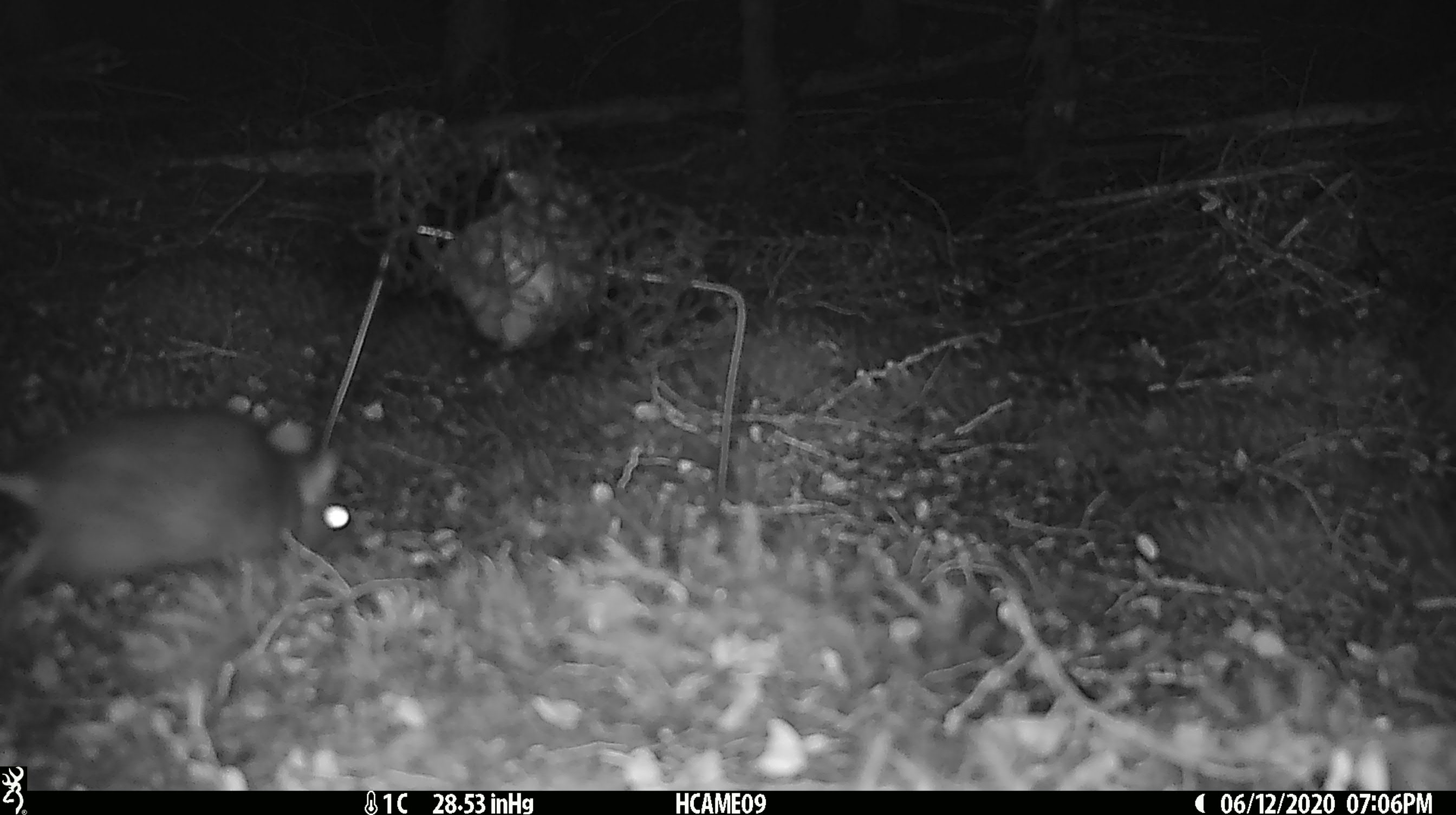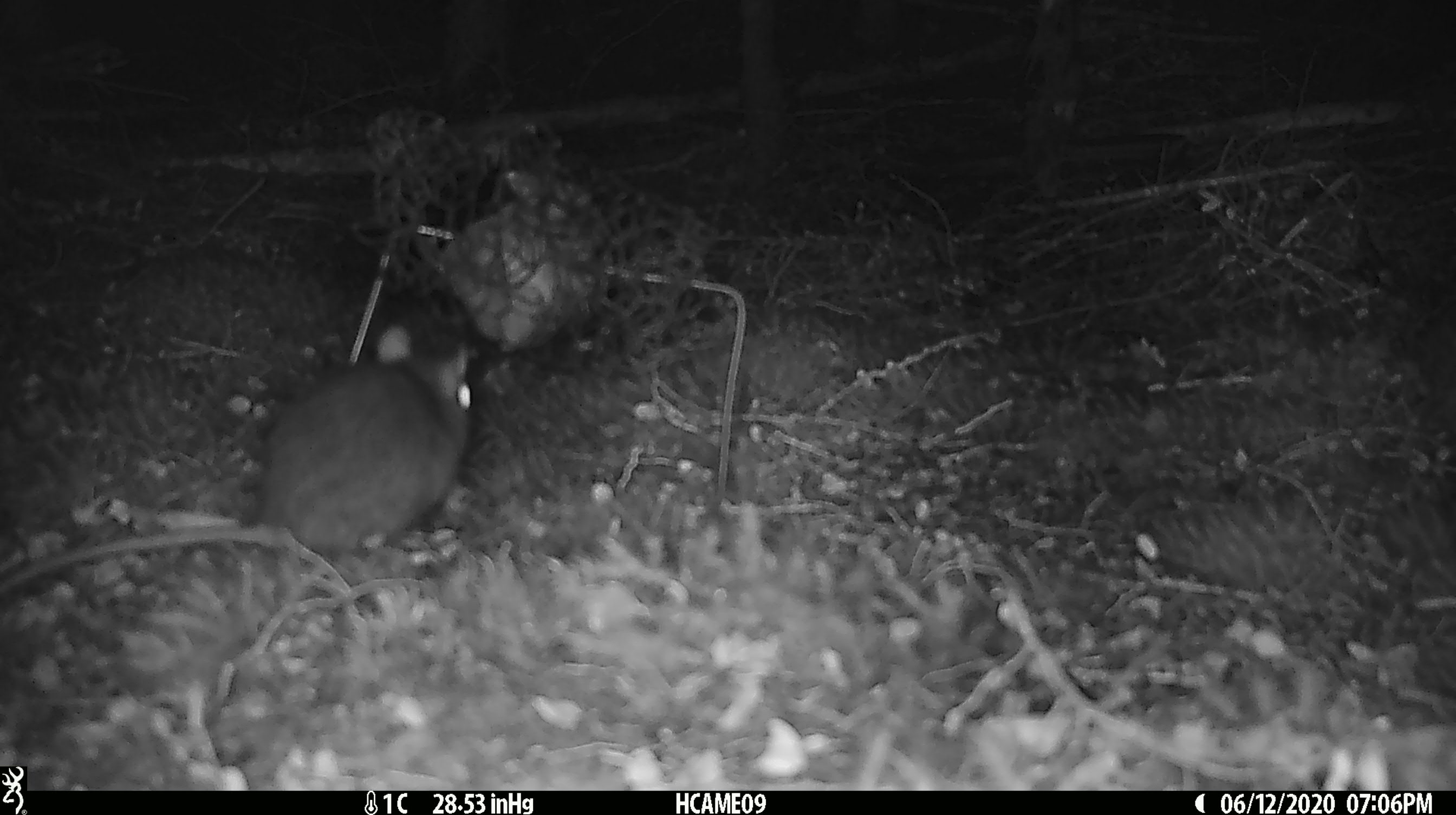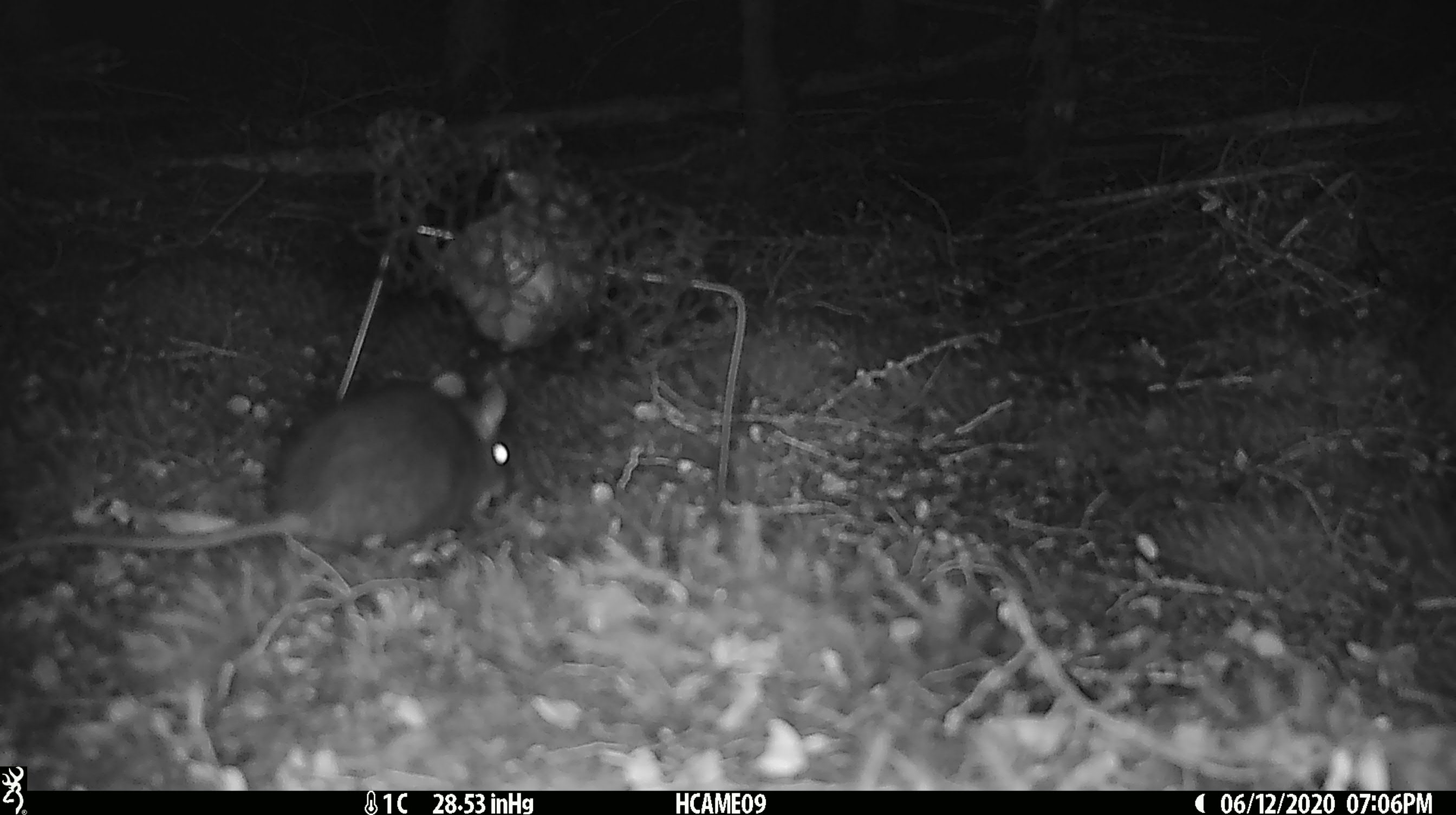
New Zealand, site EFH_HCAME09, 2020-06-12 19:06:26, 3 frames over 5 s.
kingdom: Animalia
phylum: Chordata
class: Mammalia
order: Rodentia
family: Muridae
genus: Rattus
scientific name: Rattus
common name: rat